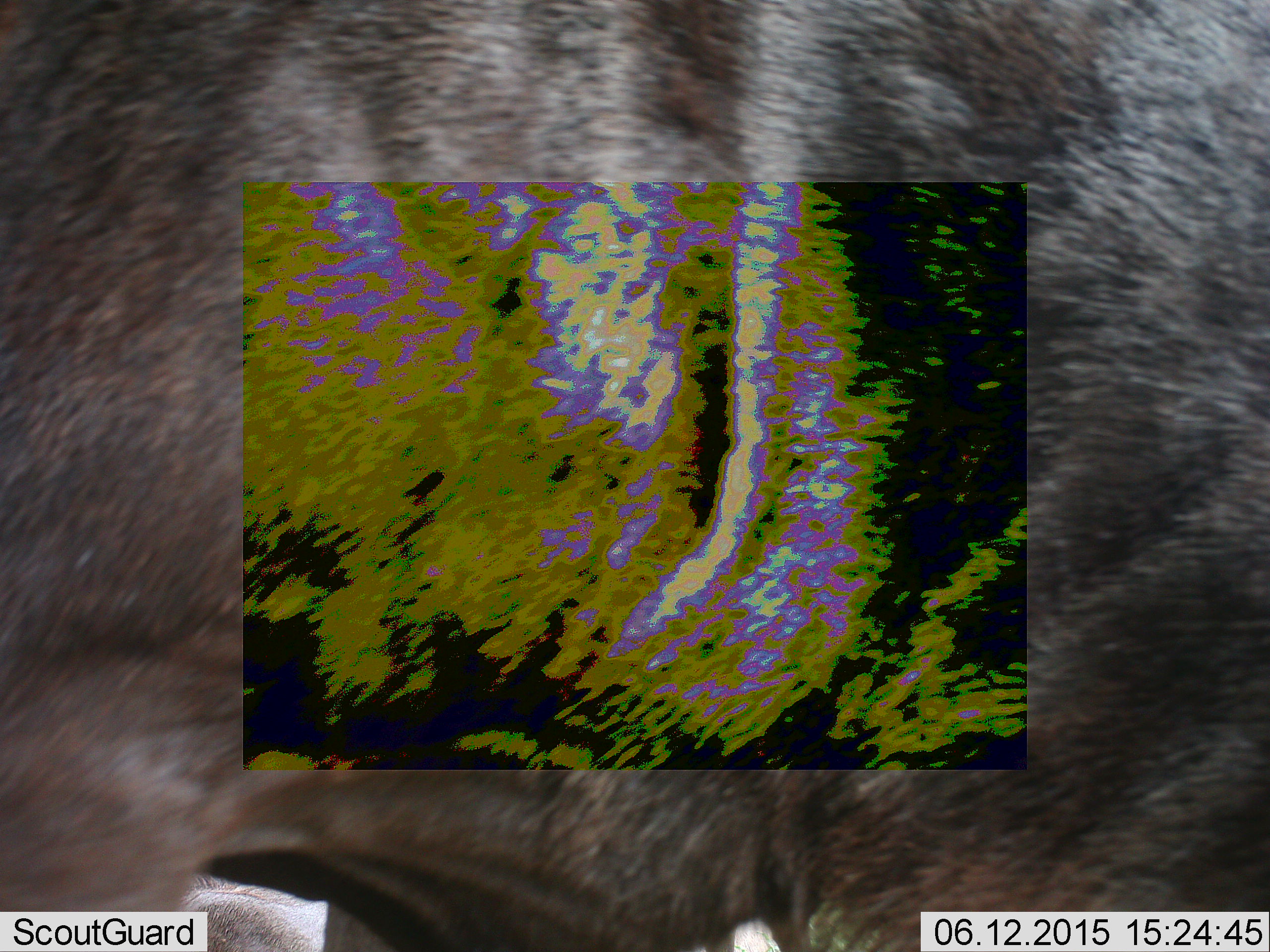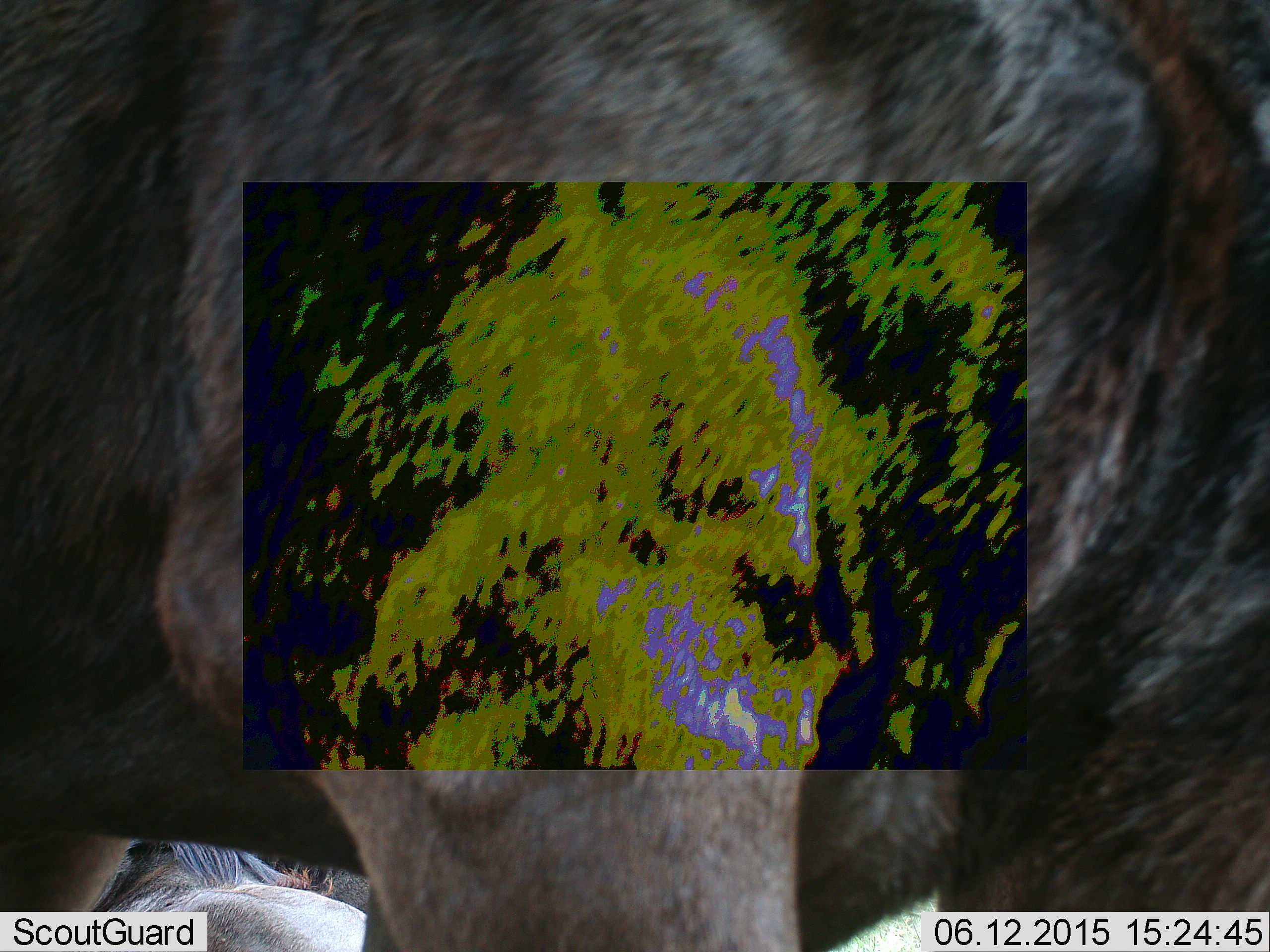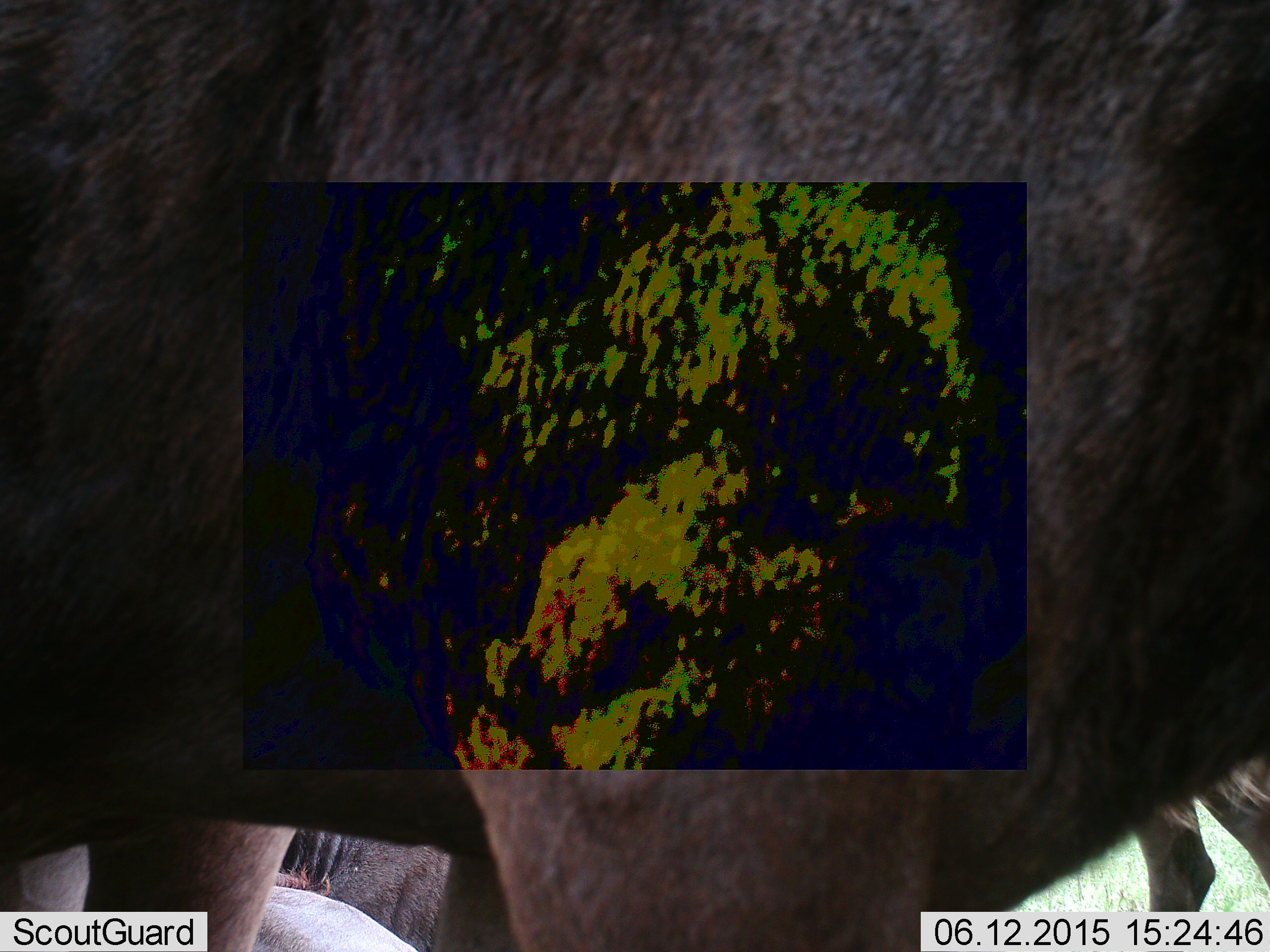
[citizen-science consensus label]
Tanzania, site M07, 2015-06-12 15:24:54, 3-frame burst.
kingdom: Animalia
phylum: Chordata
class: Mammalia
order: Artiodactyla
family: Bovidae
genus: Connochaetes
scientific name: Connochaetes taurinus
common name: blue wildebeest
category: wildebeest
Wildebeest (blue wildebeest) (Connochaetes taurinus), count 1. Behavior (volunteer vote fractions): standing 40%, resting 10%, moving 60%, interacting 0%. Young present (vote fraction): 0%. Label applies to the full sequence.